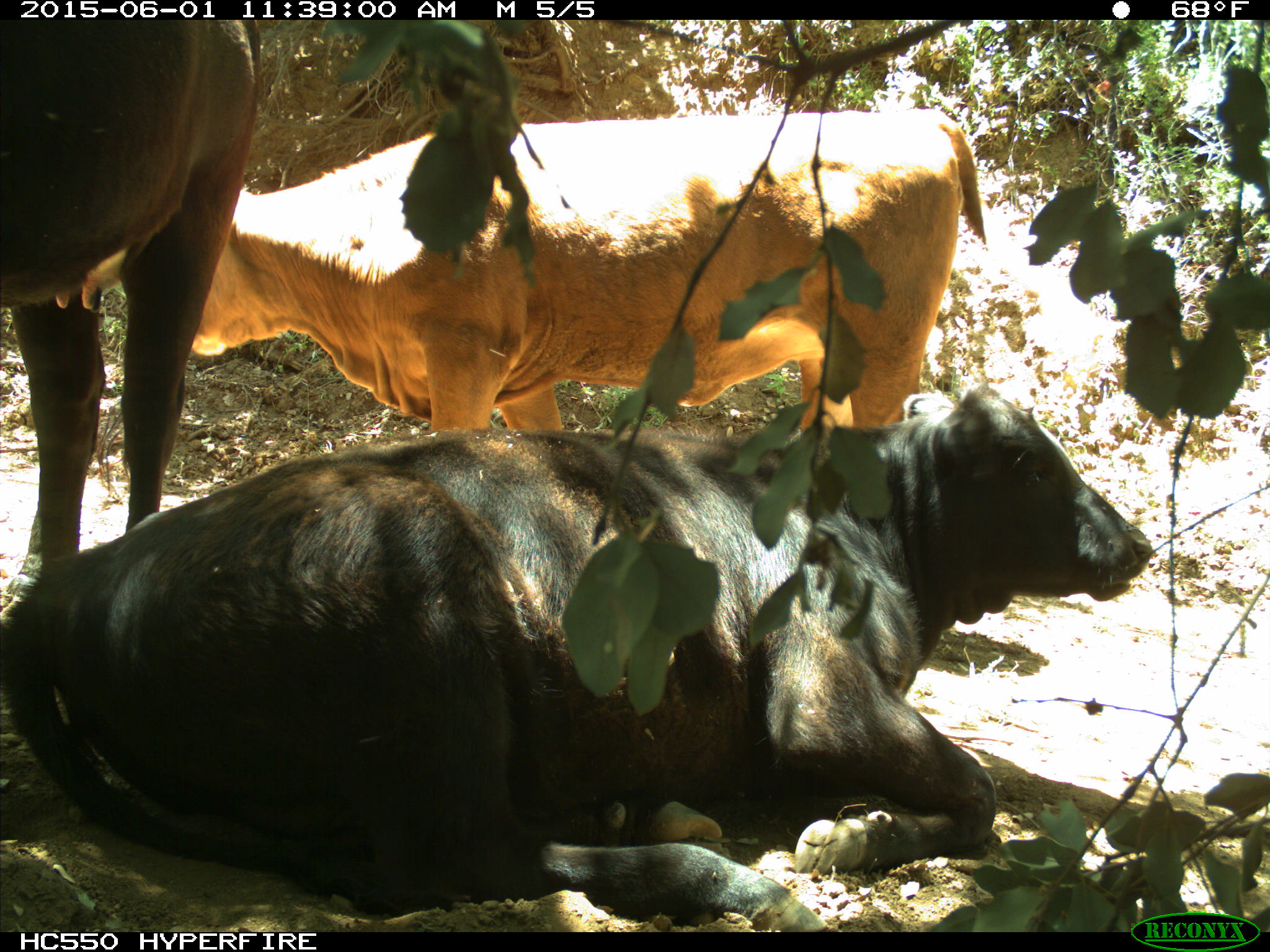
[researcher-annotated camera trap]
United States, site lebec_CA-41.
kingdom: Animalia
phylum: Chordata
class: Mammalia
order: Artiodactyla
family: Bovidae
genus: Bos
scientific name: Bos taurus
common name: domestic cow